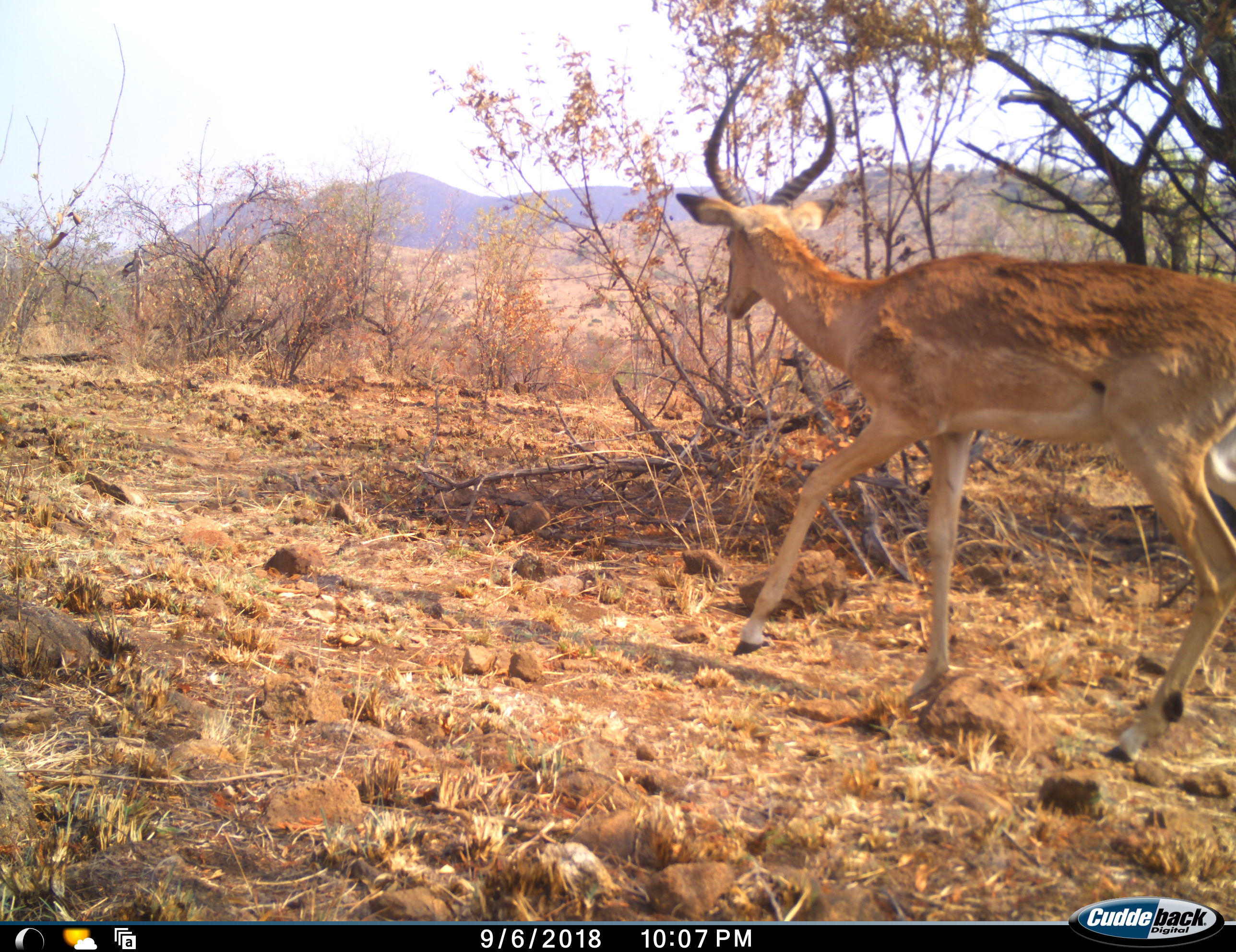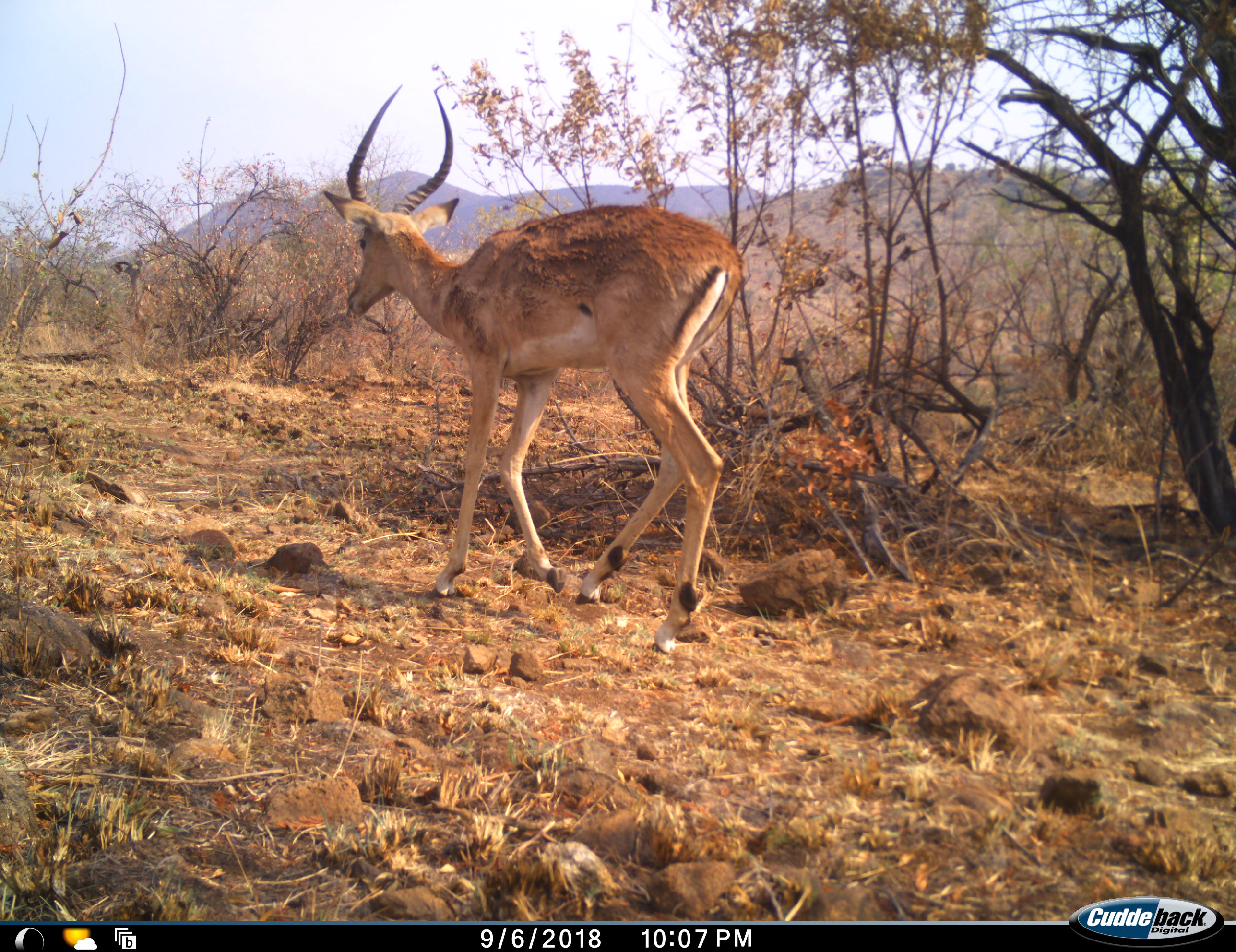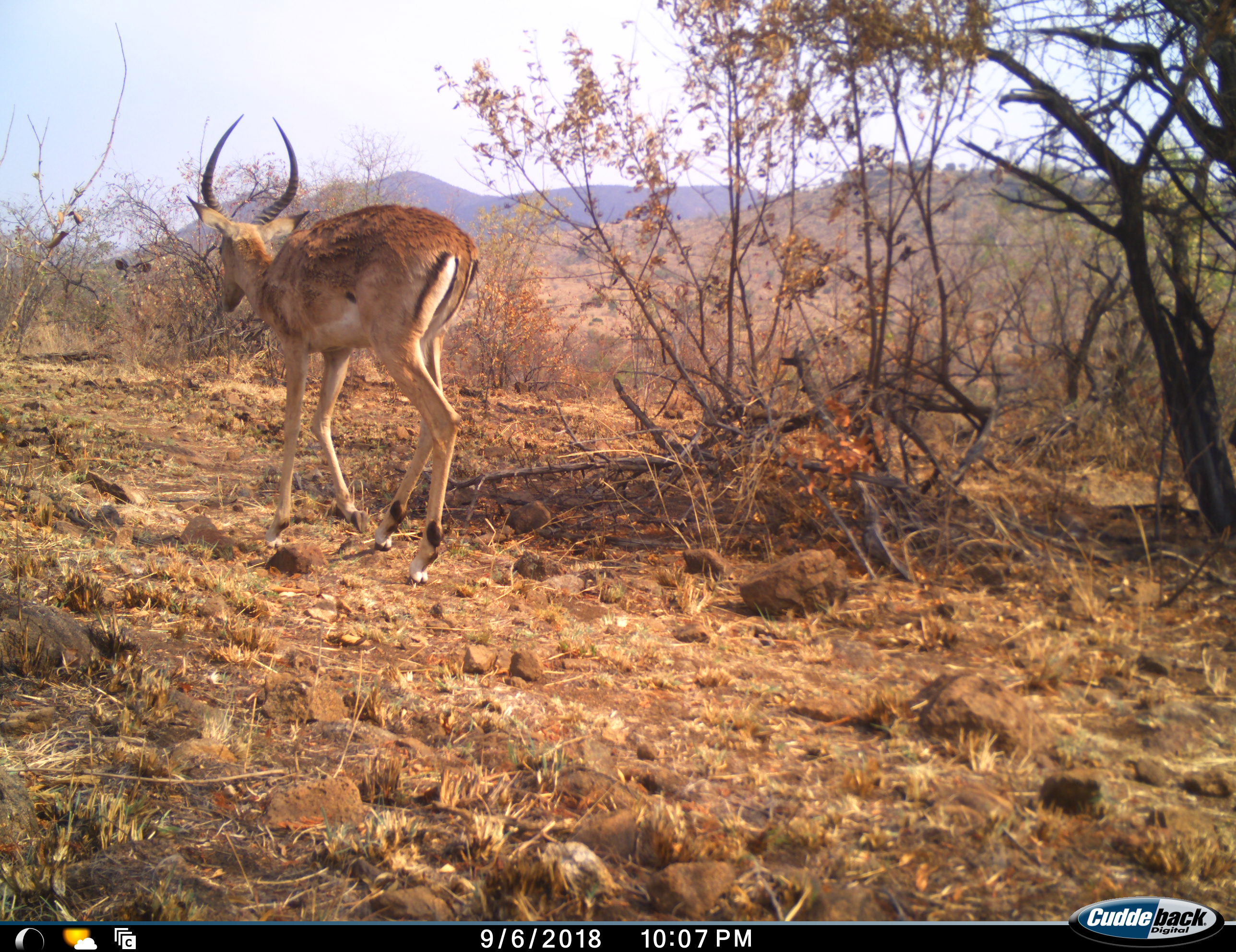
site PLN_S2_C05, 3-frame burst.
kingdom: Animalia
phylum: Chordata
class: Mammalia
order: Artiodactyla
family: Bovidae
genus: Aepyceros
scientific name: Aepyceros melampus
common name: impala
Impala (Aepyceros melampus), count 1. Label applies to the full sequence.